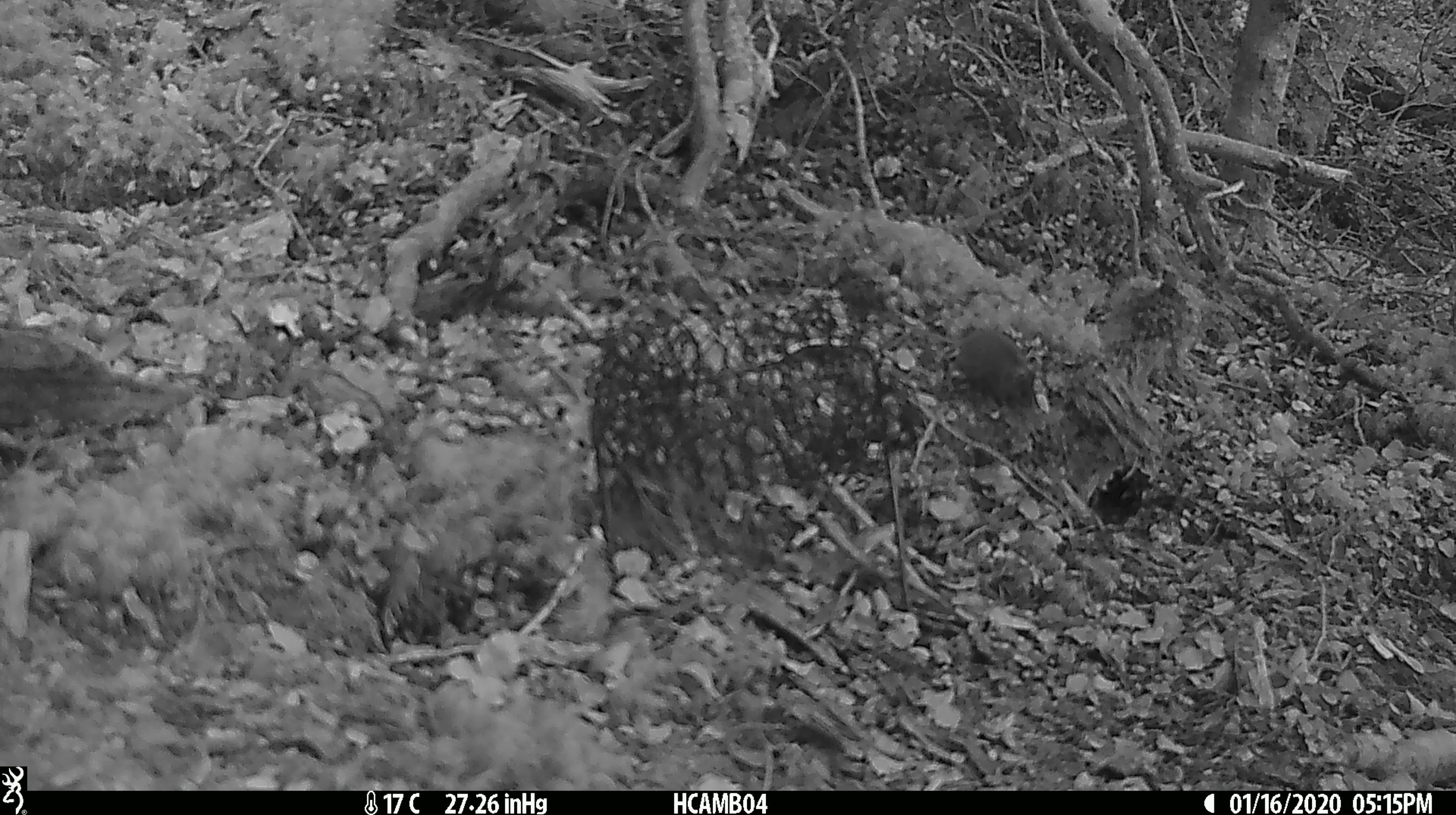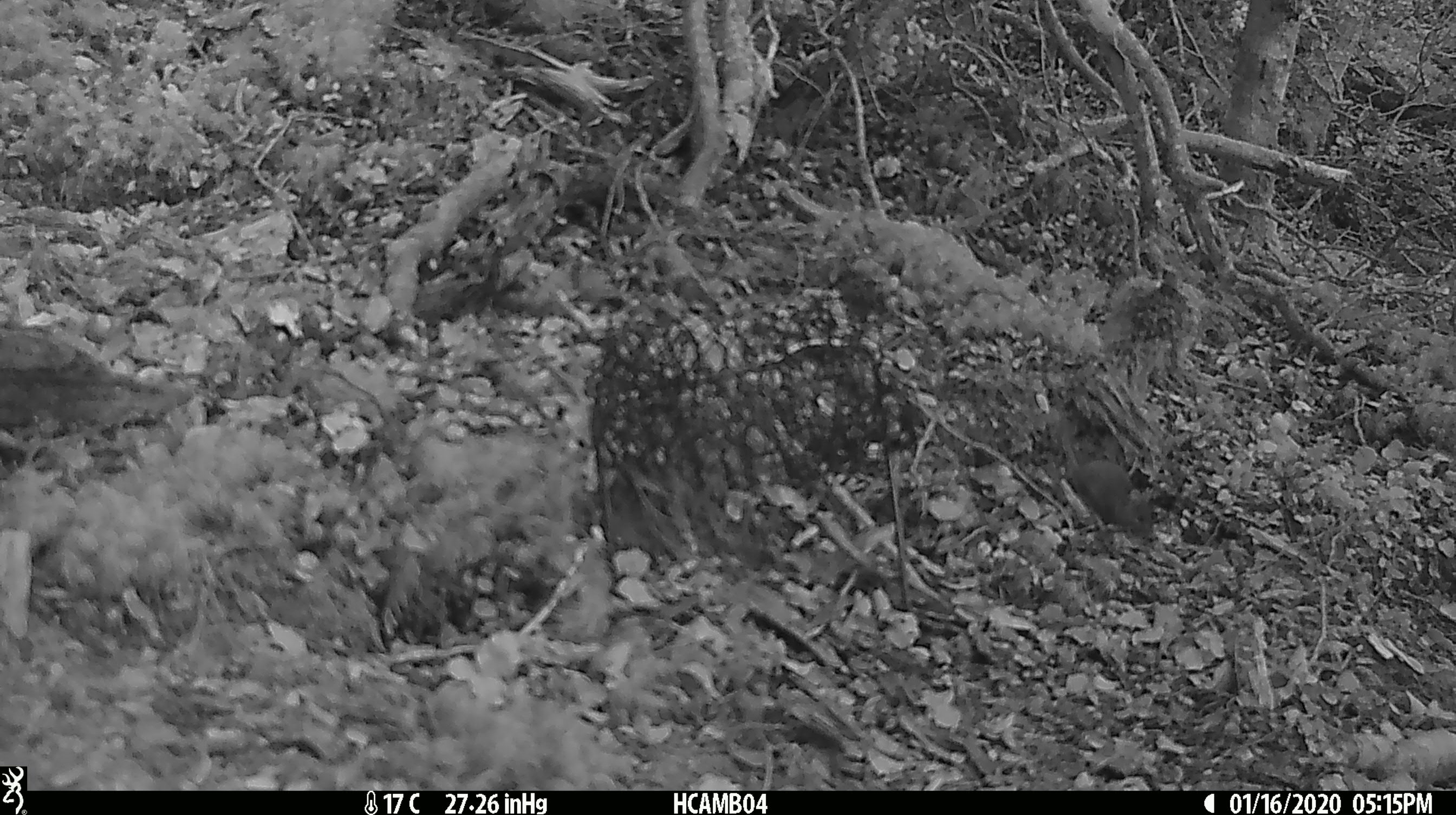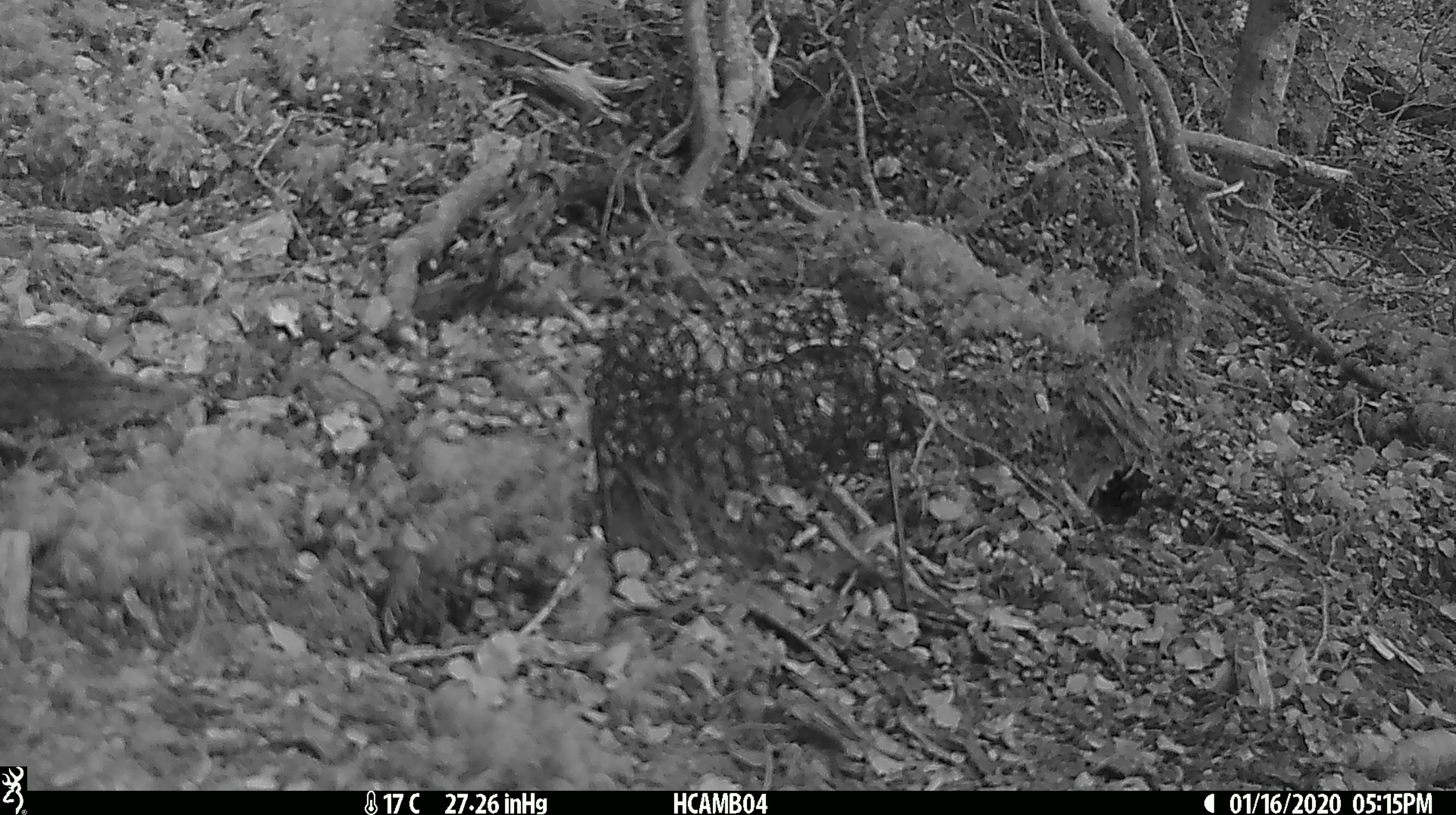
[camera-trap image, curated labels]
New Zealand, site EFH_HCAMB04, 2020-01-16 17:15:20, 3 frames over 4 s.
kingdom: Animalia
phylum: Chordata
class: Mammalia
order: Rodentia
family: Muridae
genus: Mus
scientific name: Mus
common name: mouse